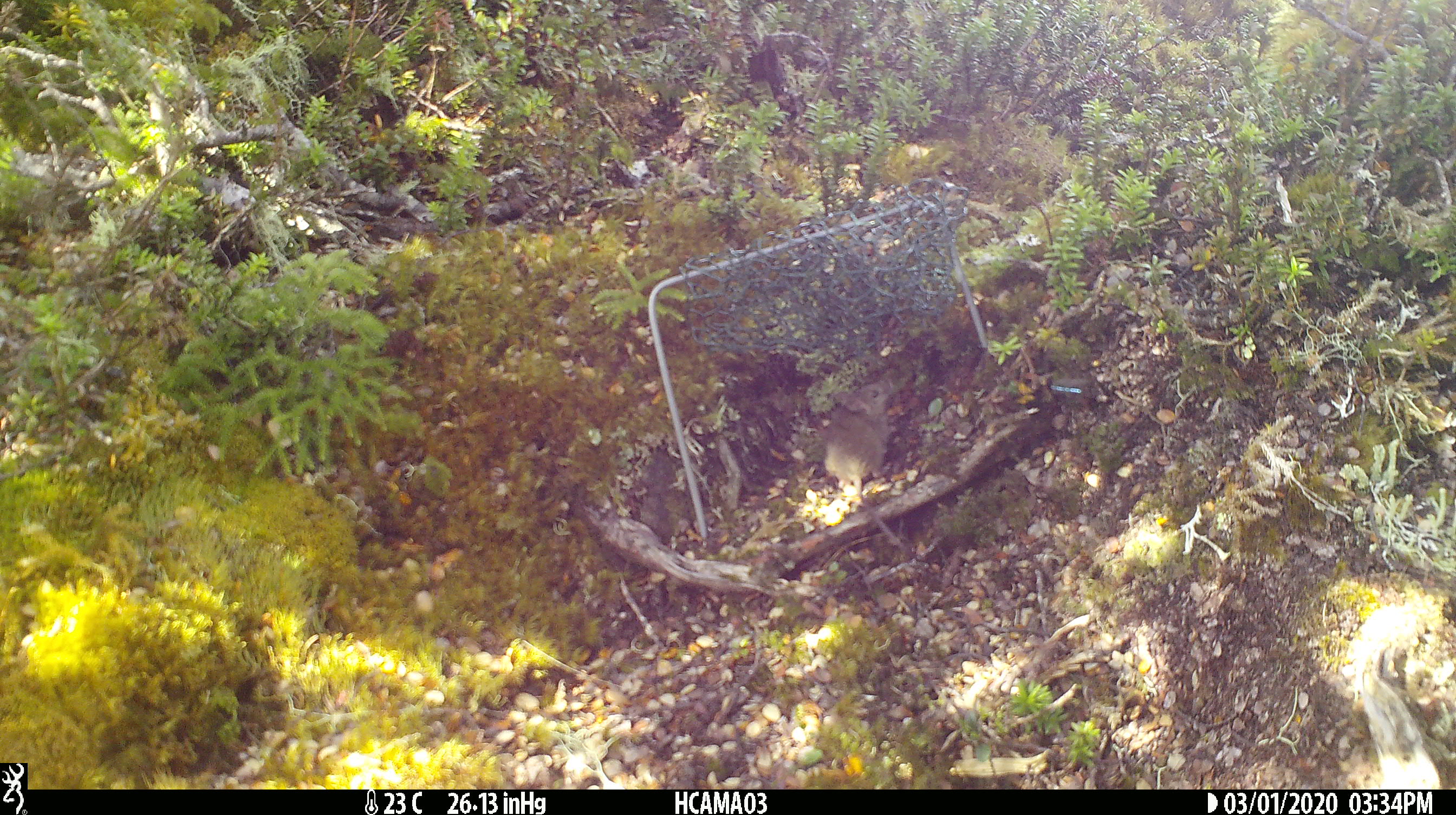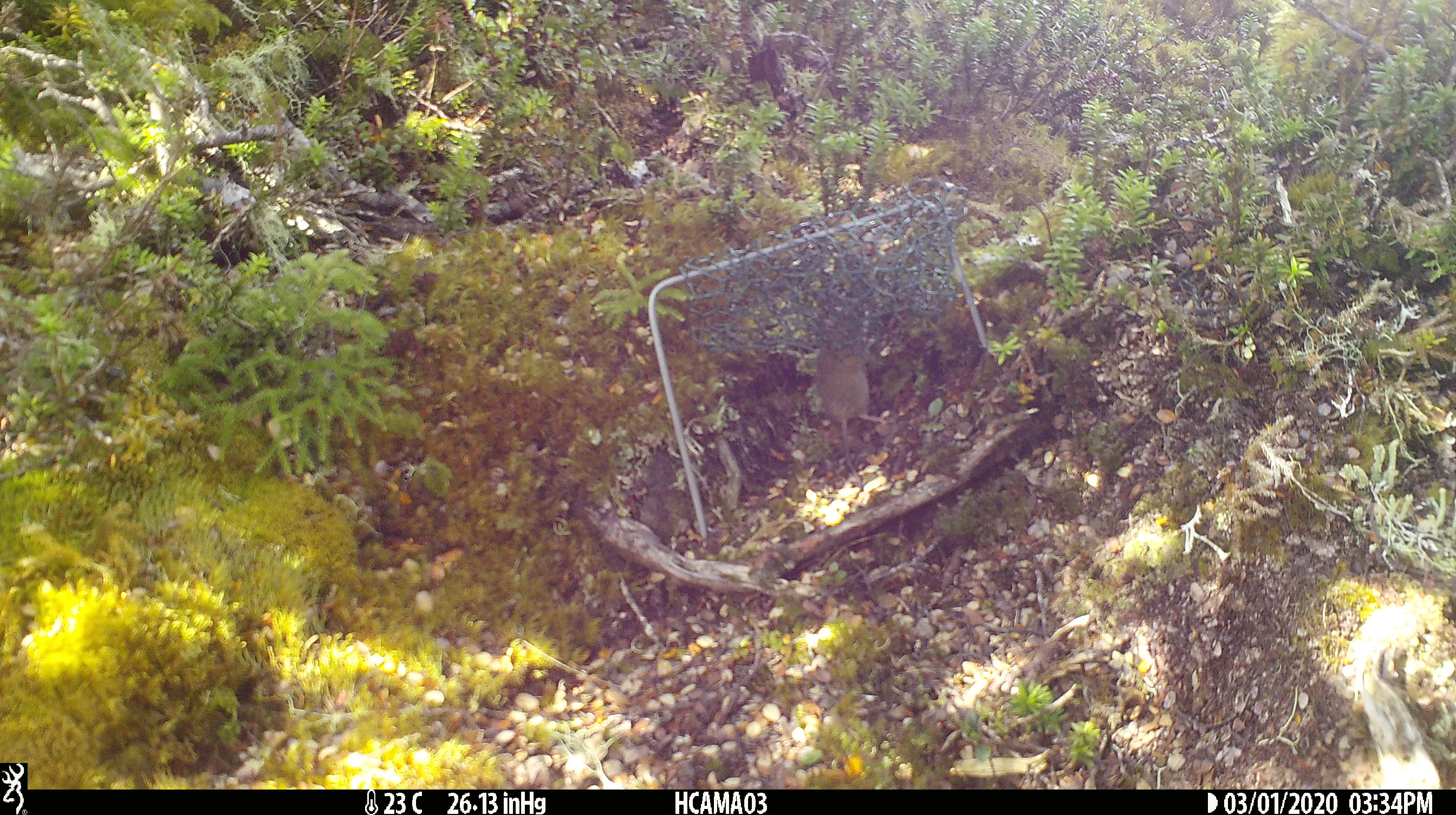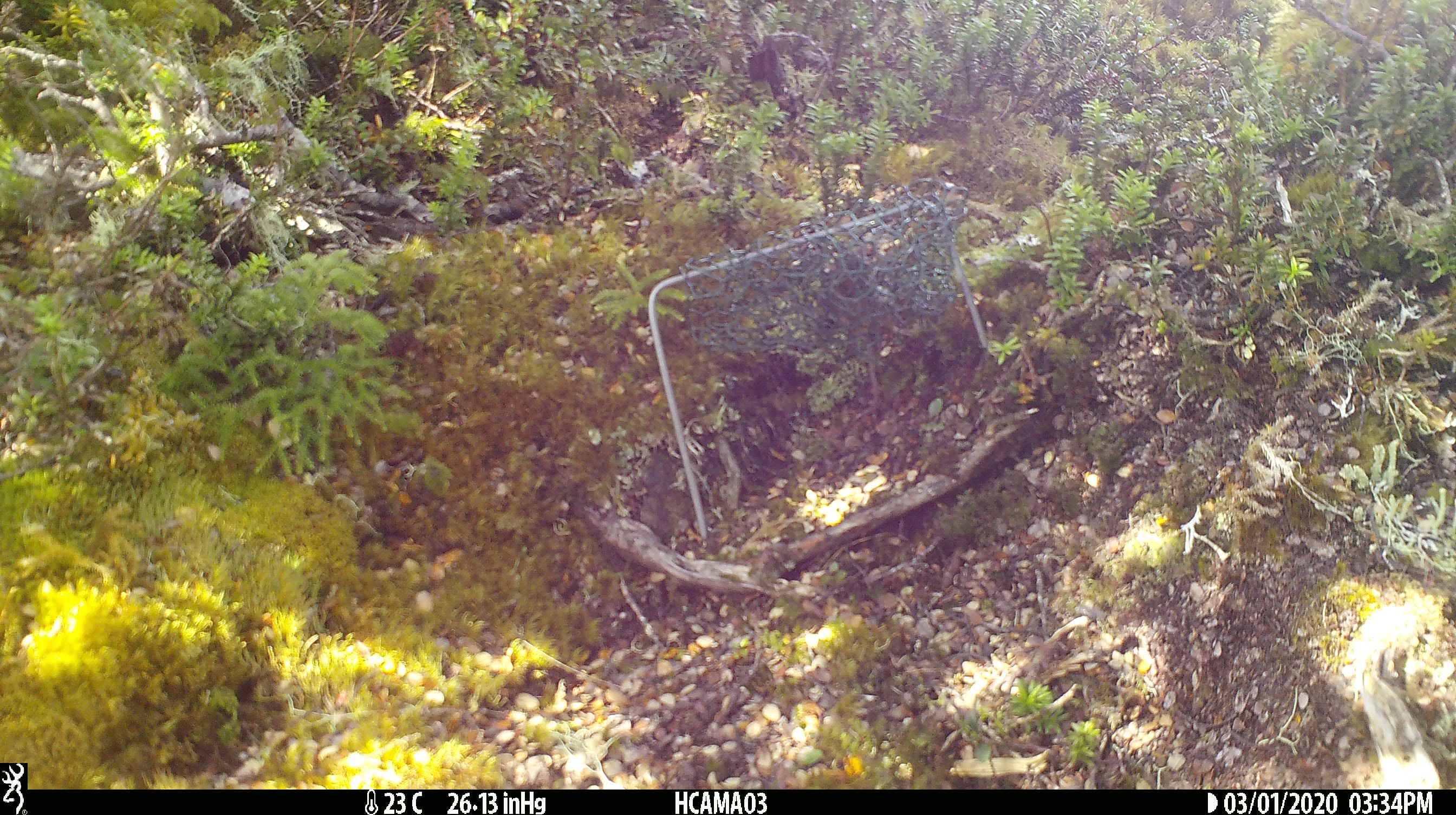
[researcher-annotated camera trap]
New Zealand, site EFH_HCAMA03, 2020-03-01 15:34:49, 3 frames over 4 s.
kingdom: Animalia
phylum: Chordata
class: Mammalia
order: Rodentia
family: Muridae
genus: Mus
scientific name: Mus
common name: mouse